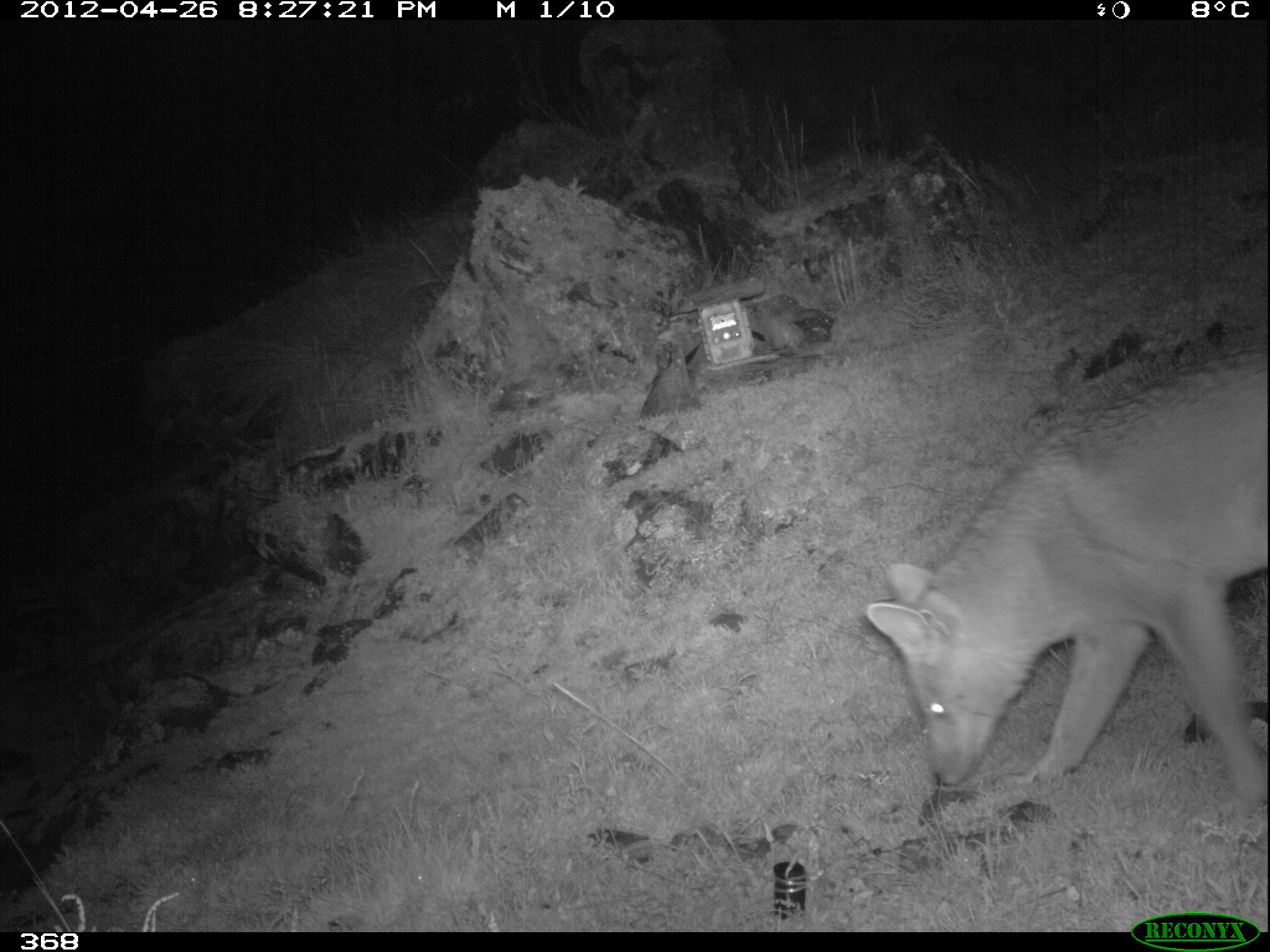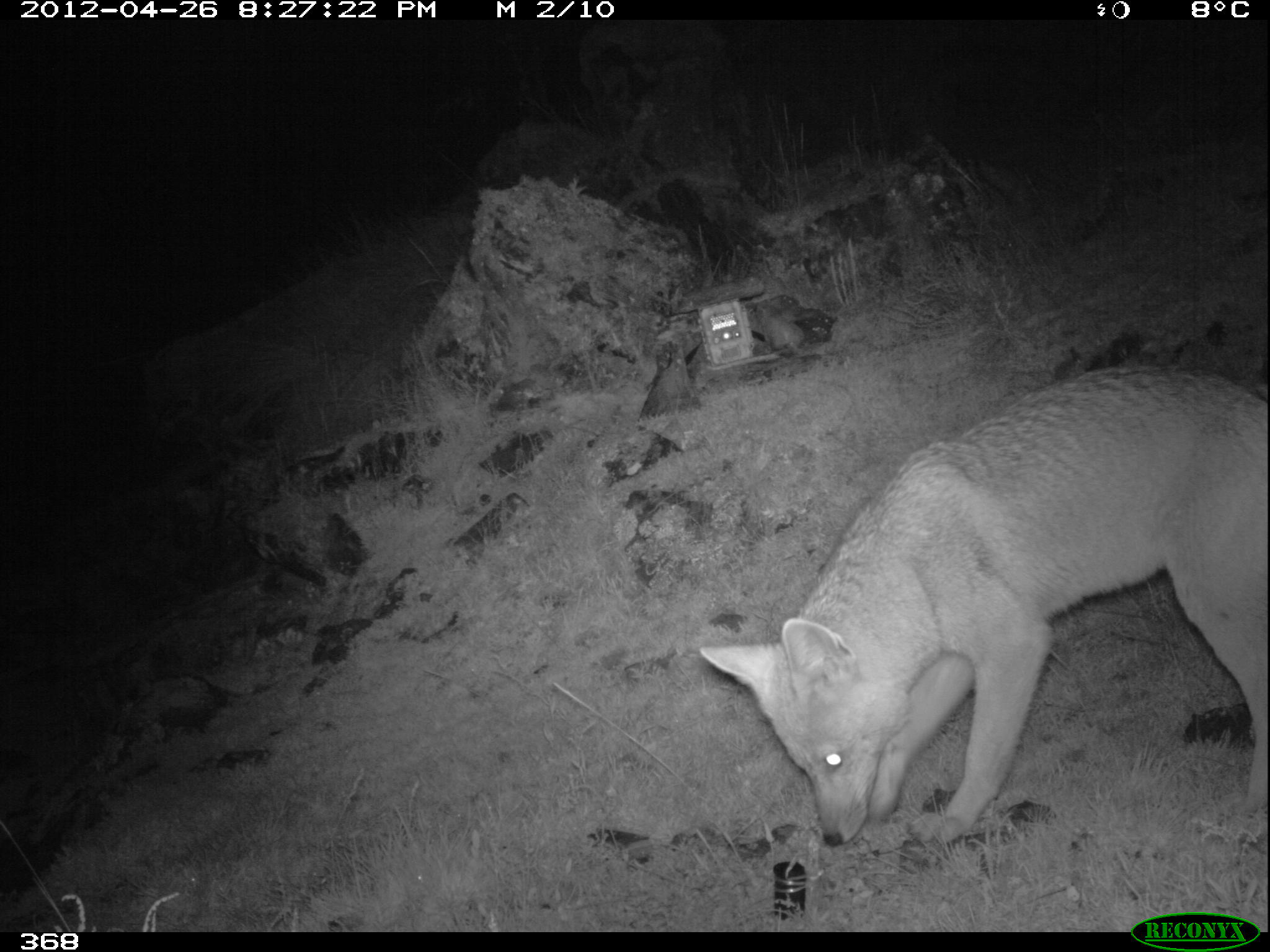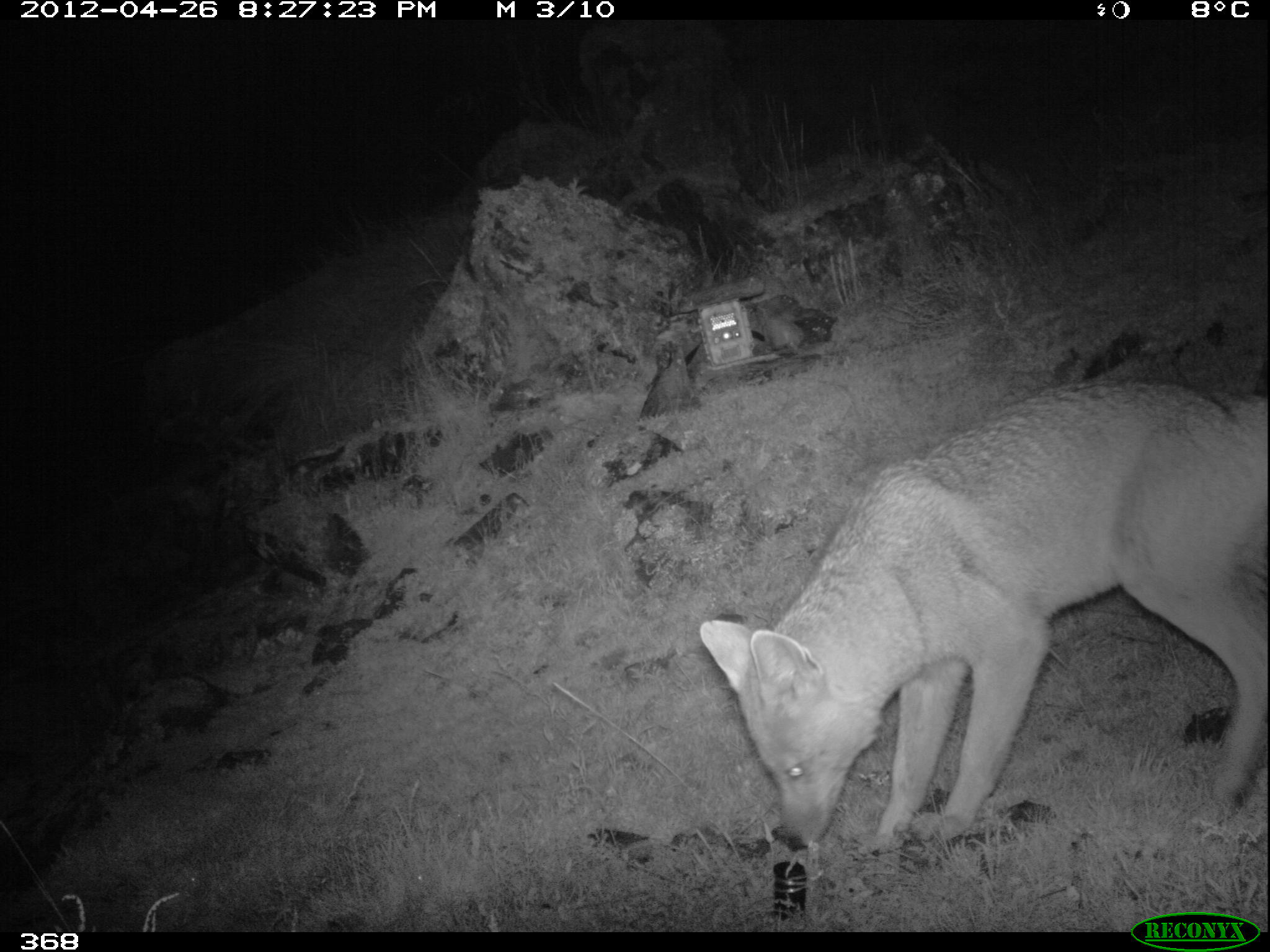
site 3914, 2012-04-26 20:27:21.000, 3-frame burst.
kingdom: Animalia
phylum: Chordata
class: Mammalia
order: Carnivora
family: Canidae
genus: Lycalopex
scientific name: Lycalopex culpaeus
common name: culpeo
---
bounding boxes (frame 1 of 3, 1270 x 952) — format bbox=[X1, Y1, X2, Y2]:
lycalopex culpaeus: bbox=[865, 343, 1270, 797]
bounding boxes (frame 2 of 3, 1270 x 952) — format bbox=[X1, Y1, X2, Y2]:
lycalopex culpaeus: bbox=[698, 367, 1270, 847]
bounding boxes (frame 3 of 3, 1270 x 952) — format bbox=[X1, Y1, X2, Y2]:
lycalopex culpaeus: bbox=[698, 378, 1270, 847]